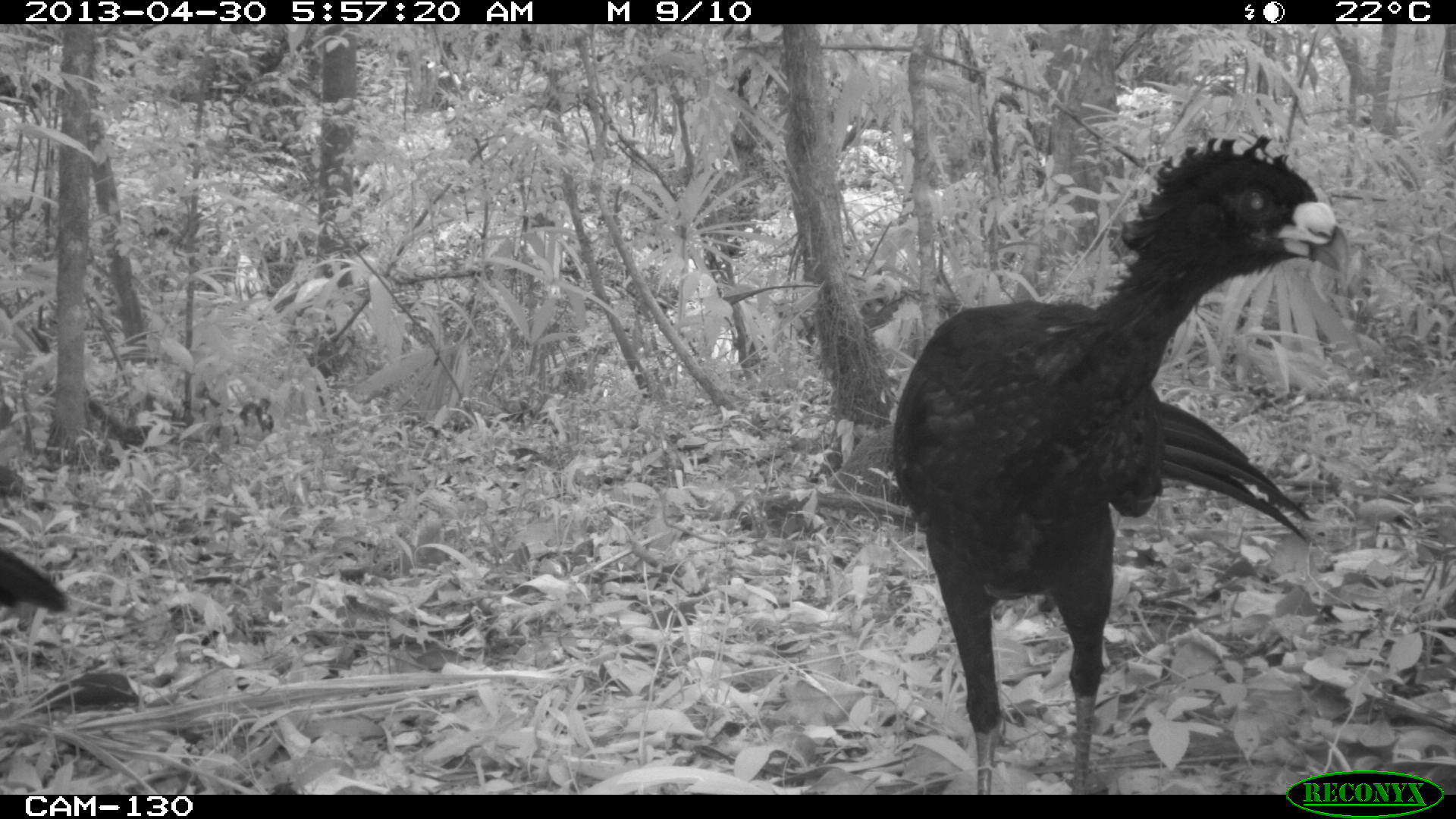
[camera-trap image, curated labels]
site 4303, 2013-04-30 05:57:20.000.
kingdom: Animalia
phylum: Chordata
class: Aves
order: Galliformes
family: Cracidae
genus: Crax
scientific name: Crax rubra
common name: great curassow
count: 2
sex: male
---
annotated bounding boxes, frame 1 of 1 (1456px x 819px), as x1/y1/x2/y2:
crax rubra: 889/130/1352/794; 0/545/67/609